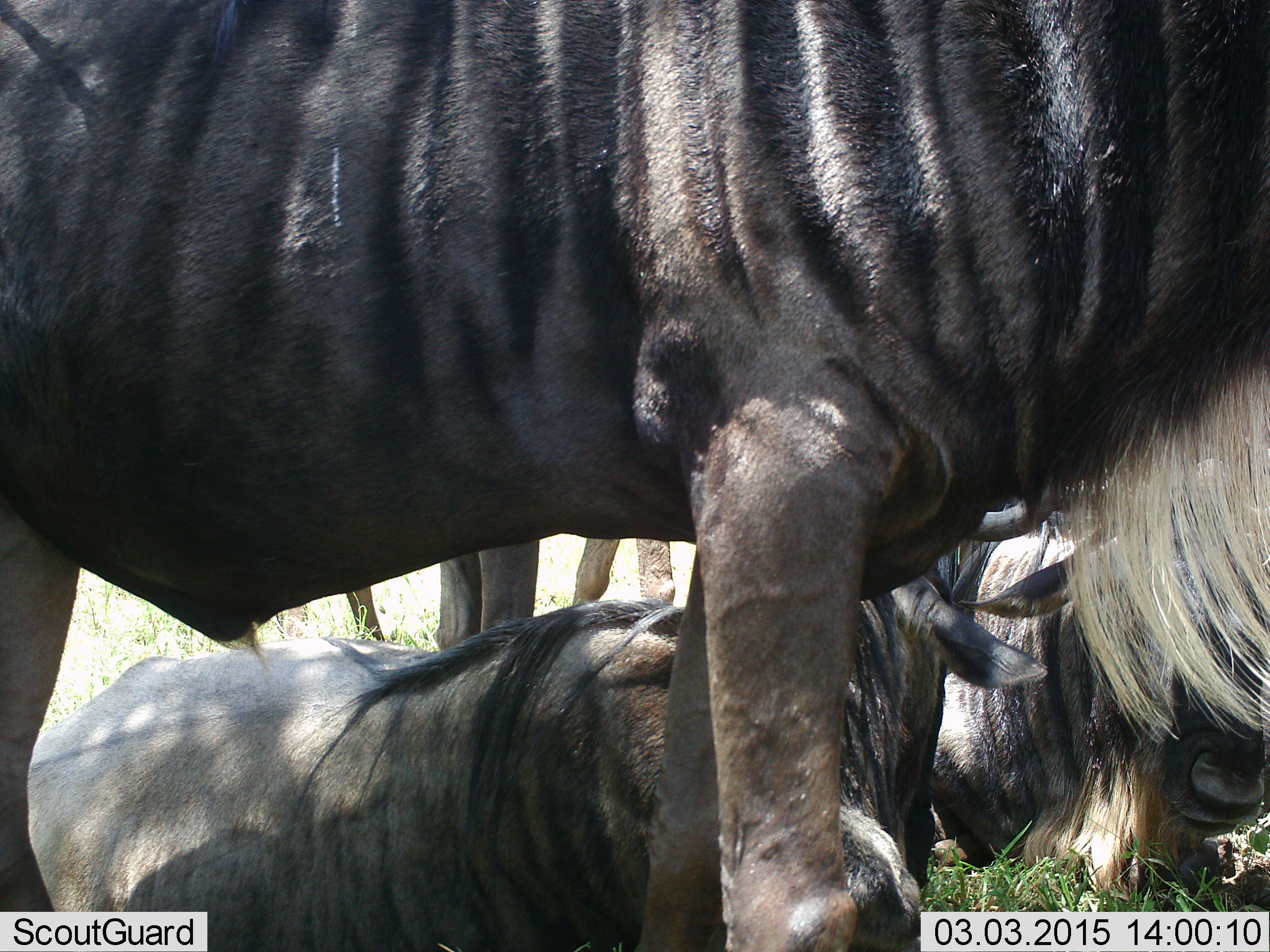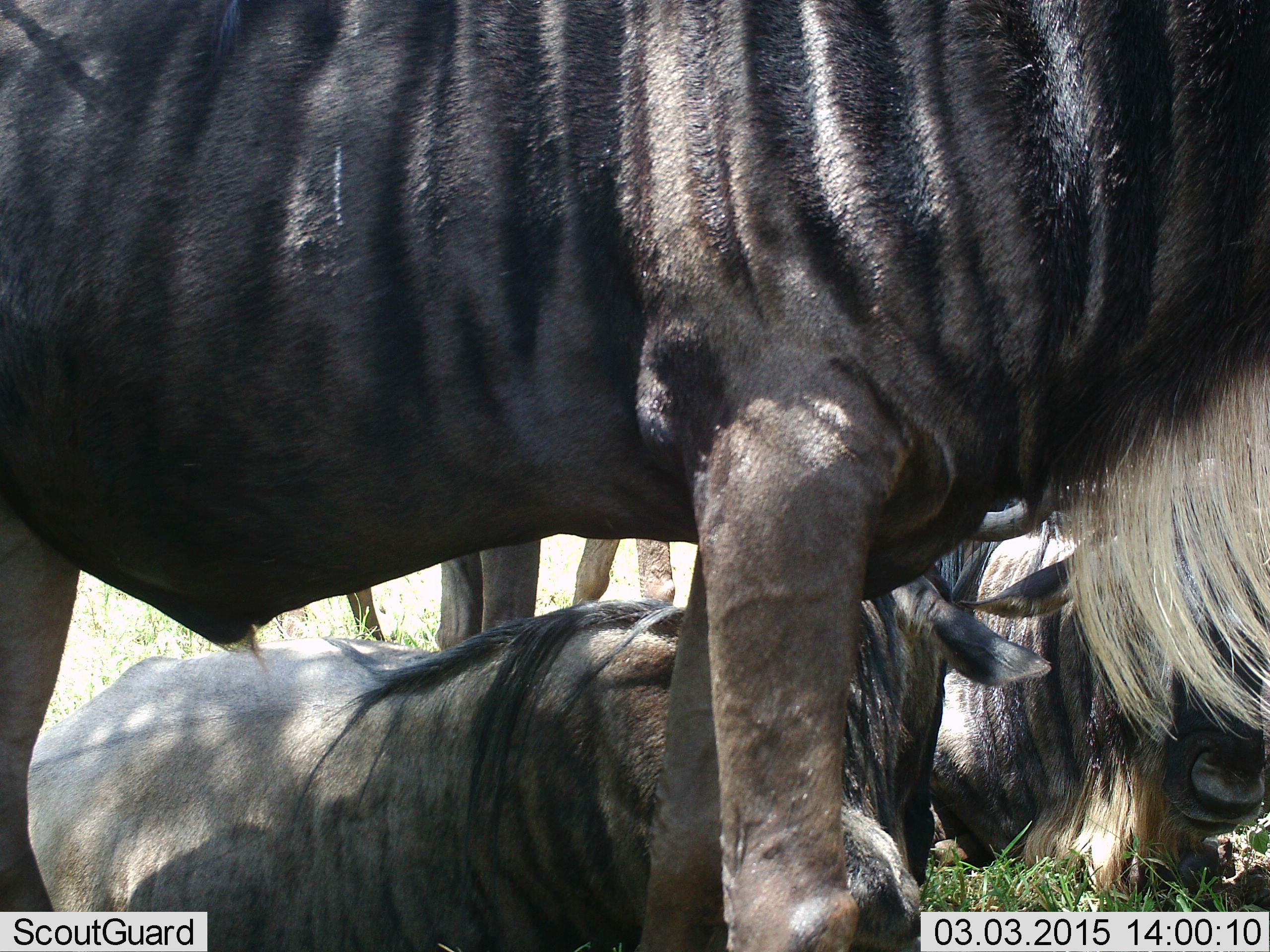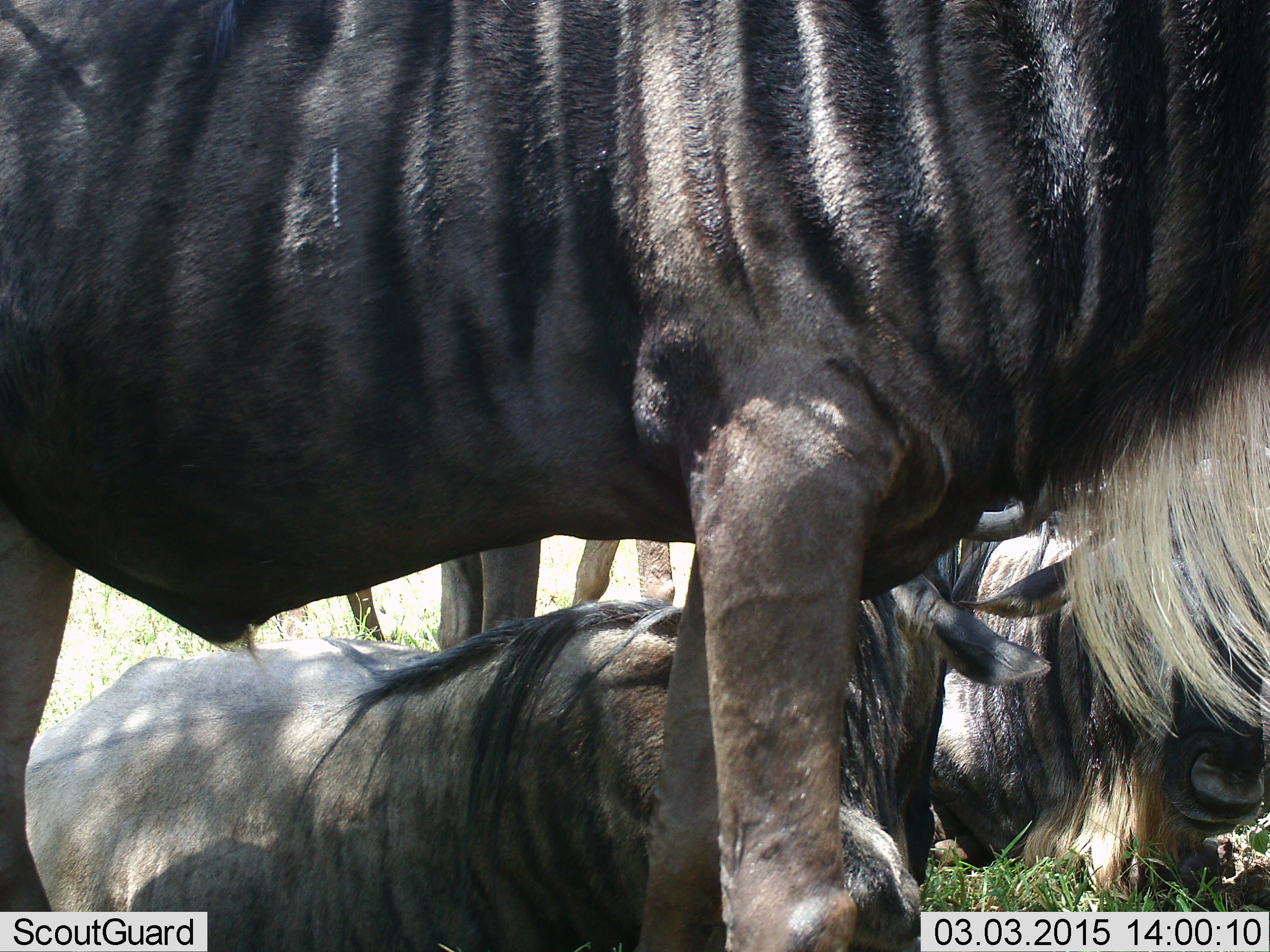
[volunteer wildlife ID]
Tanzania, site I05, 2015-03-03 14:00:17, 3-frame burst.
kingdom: Animalia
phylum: Chordata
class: Mammalia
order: Artiodactyla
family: Bovidae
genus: Connochaetes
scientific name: Connochaetes taurinus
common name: blue wildebeest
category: wildebeest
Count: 5.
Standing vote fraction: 80%.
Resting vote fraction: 100%.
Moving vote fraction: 0%.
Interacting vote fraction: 0%.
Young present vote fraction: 0%.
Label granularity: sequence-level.